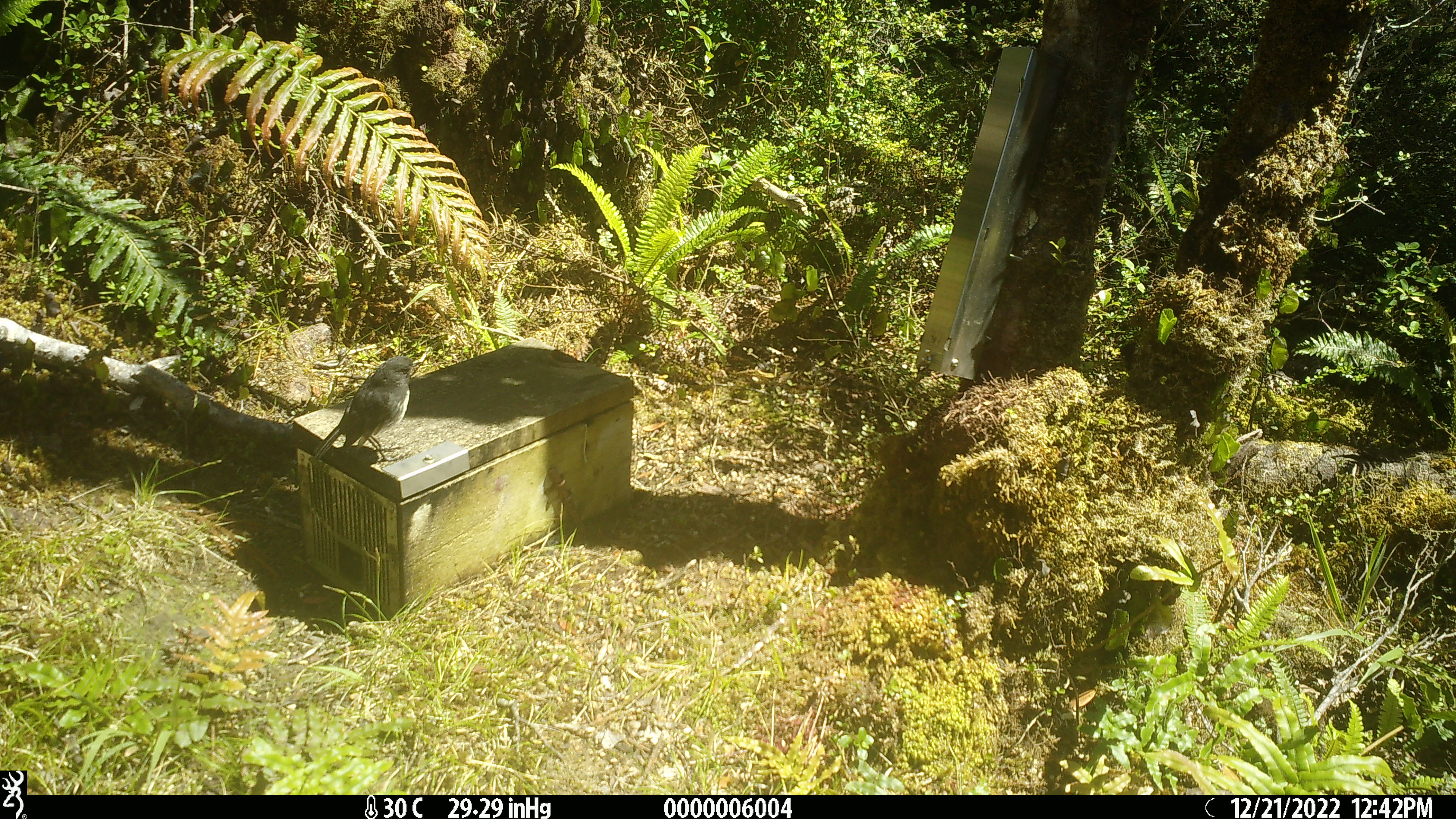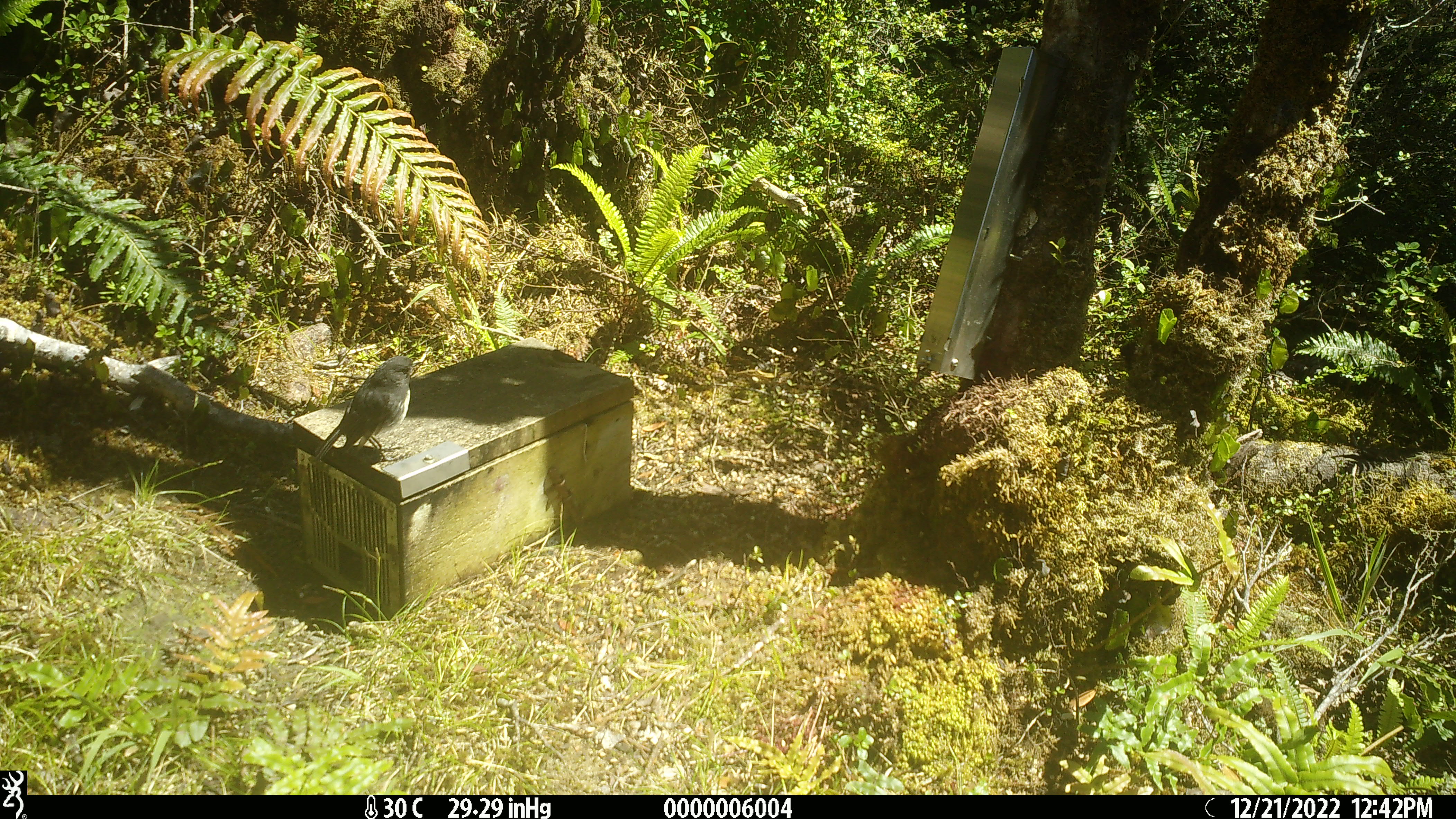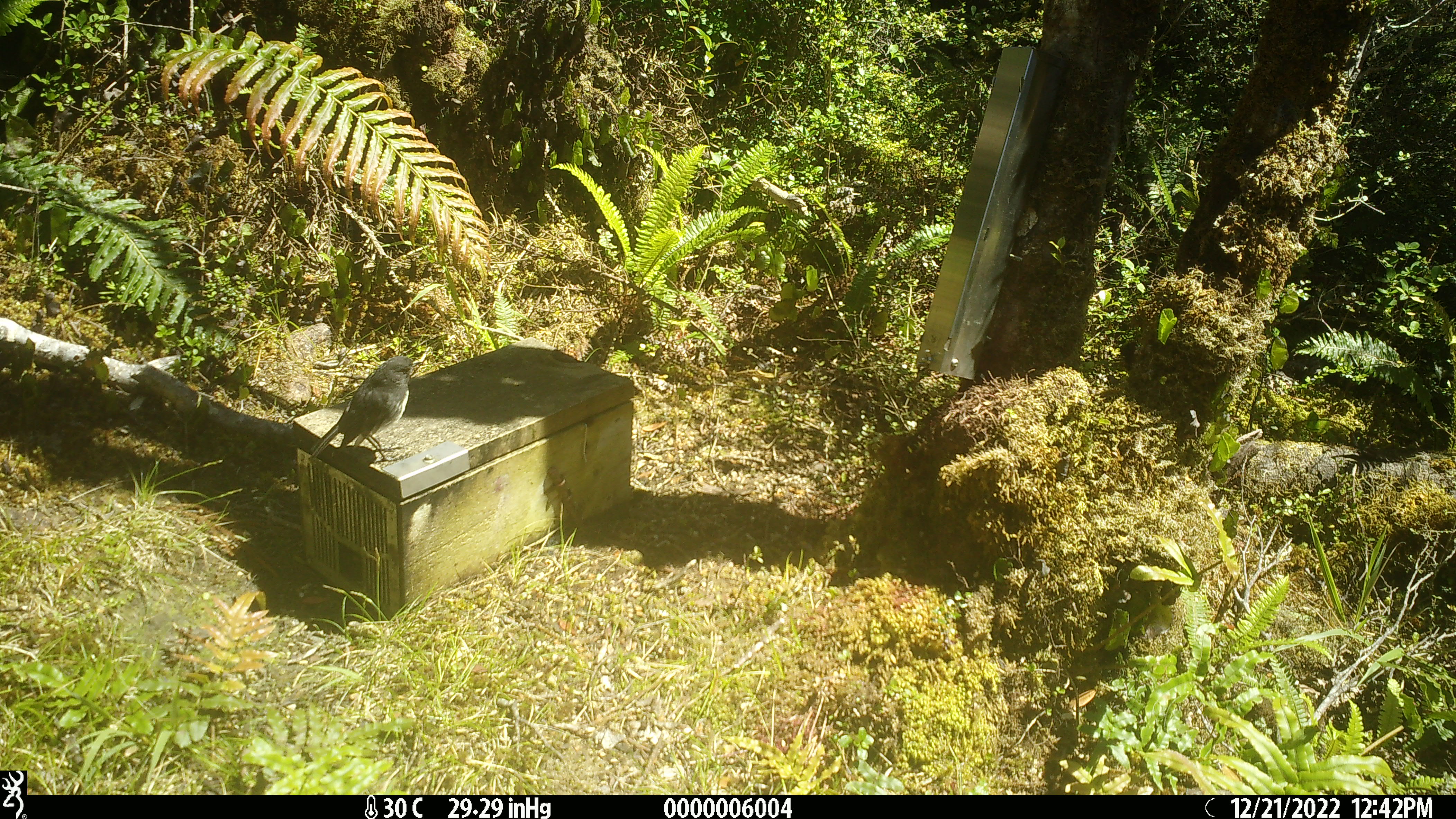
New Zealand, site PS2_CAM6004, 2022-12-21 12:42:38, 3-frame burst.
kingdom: Animalia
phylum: Chordata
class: Aves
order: Passeriformes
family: Petroicidae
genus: Petroica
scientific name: Petroica australis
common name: new zealand robin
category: robin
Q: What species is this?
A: Robin (new zealand robin) (Petroica australis).